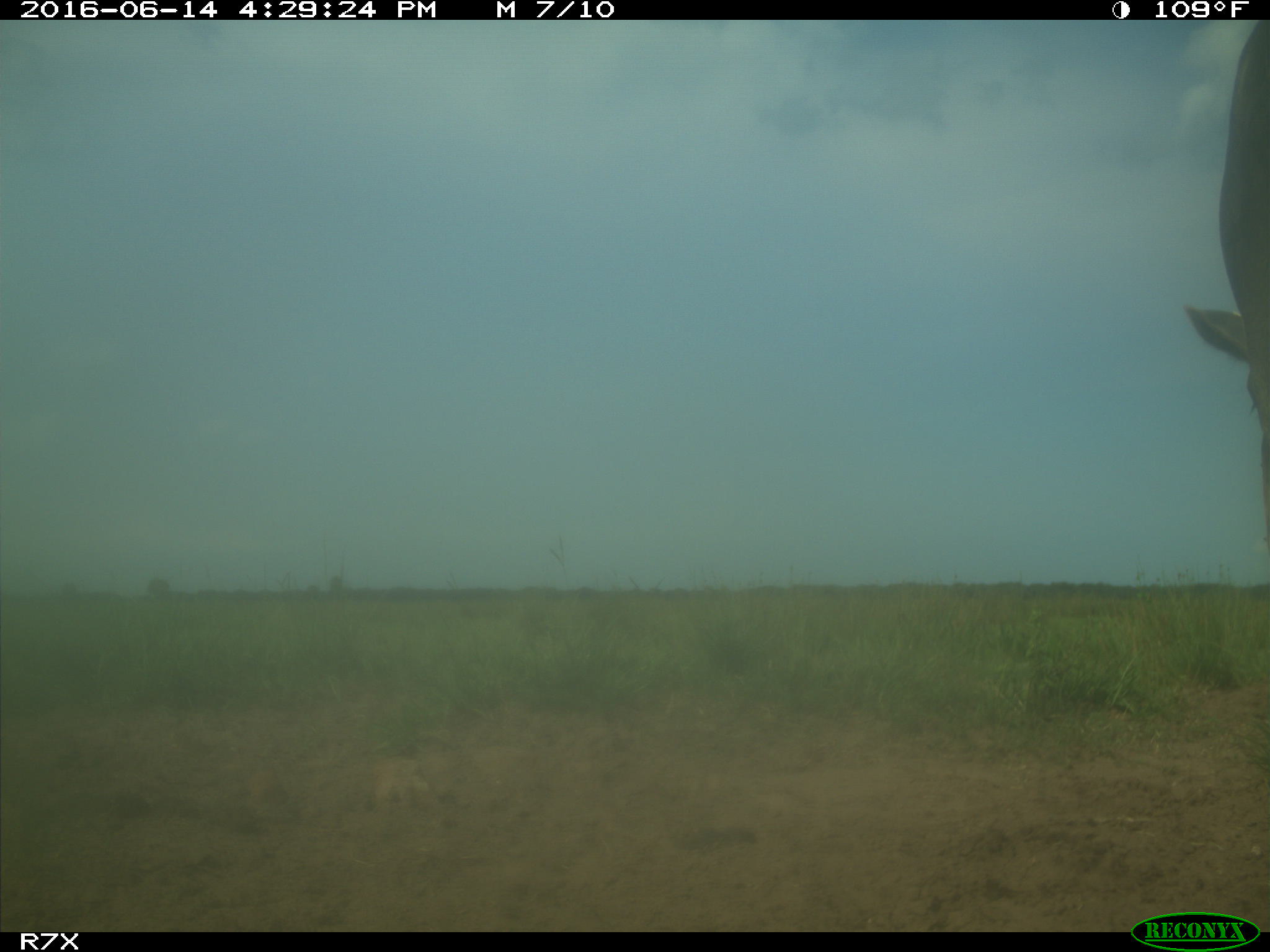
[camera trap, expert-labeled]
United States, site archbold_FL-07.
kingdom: Animalia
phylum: Chordata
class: Mammalia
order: Artiodactyla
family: Bovidae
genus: Bos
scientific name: Bos taurus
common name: domestic cow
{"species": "Bos taurus (domestic cow)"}